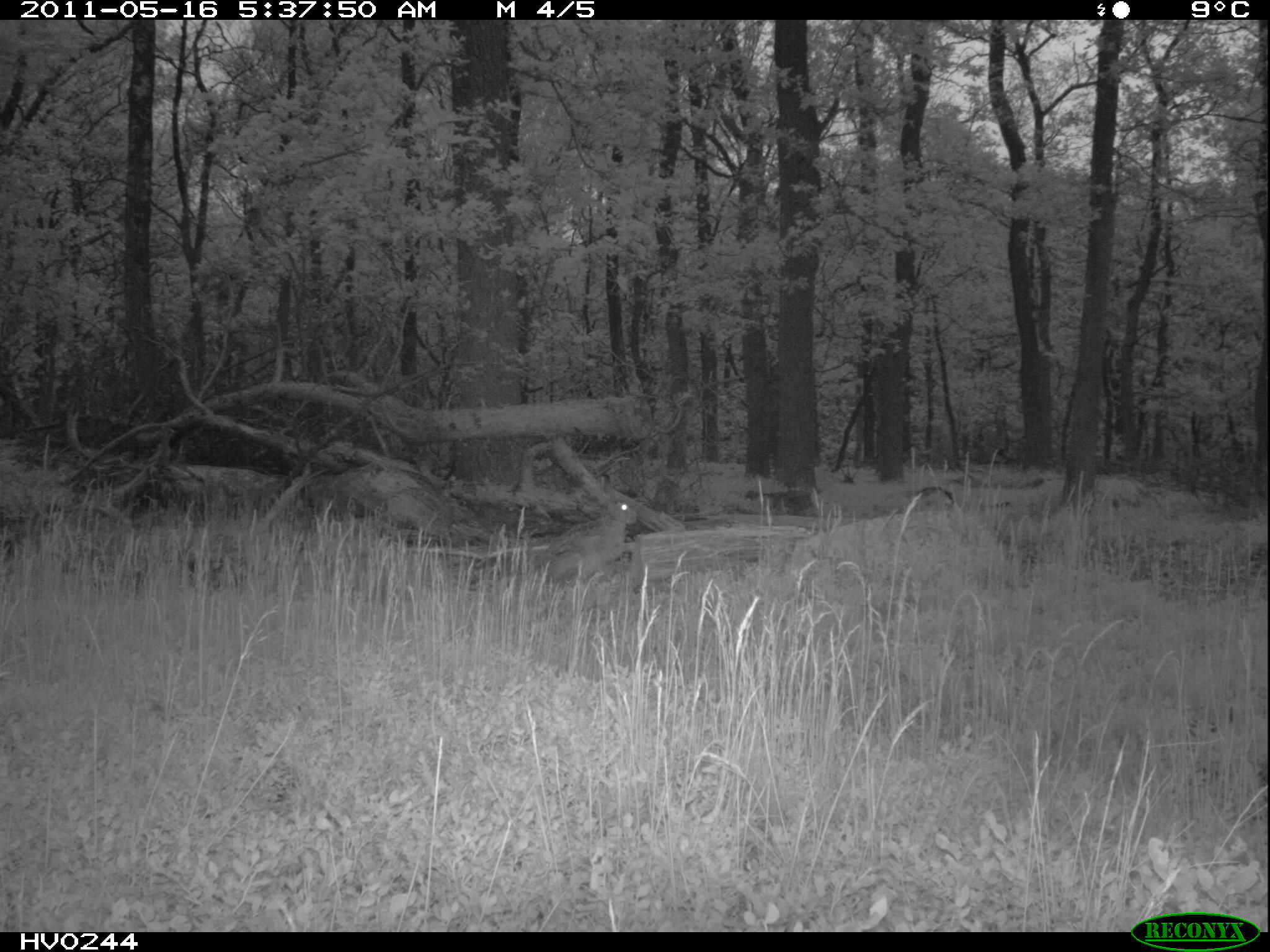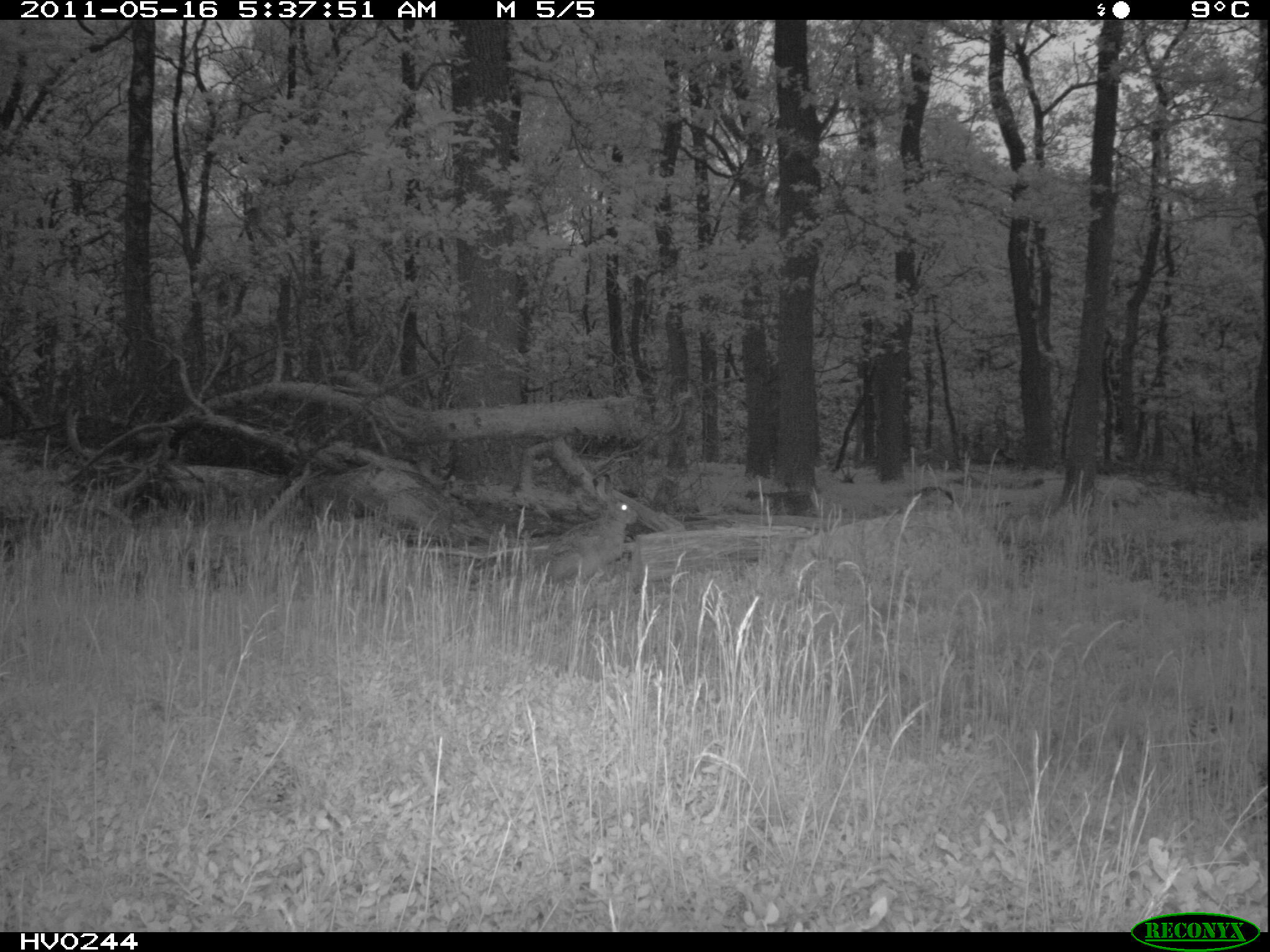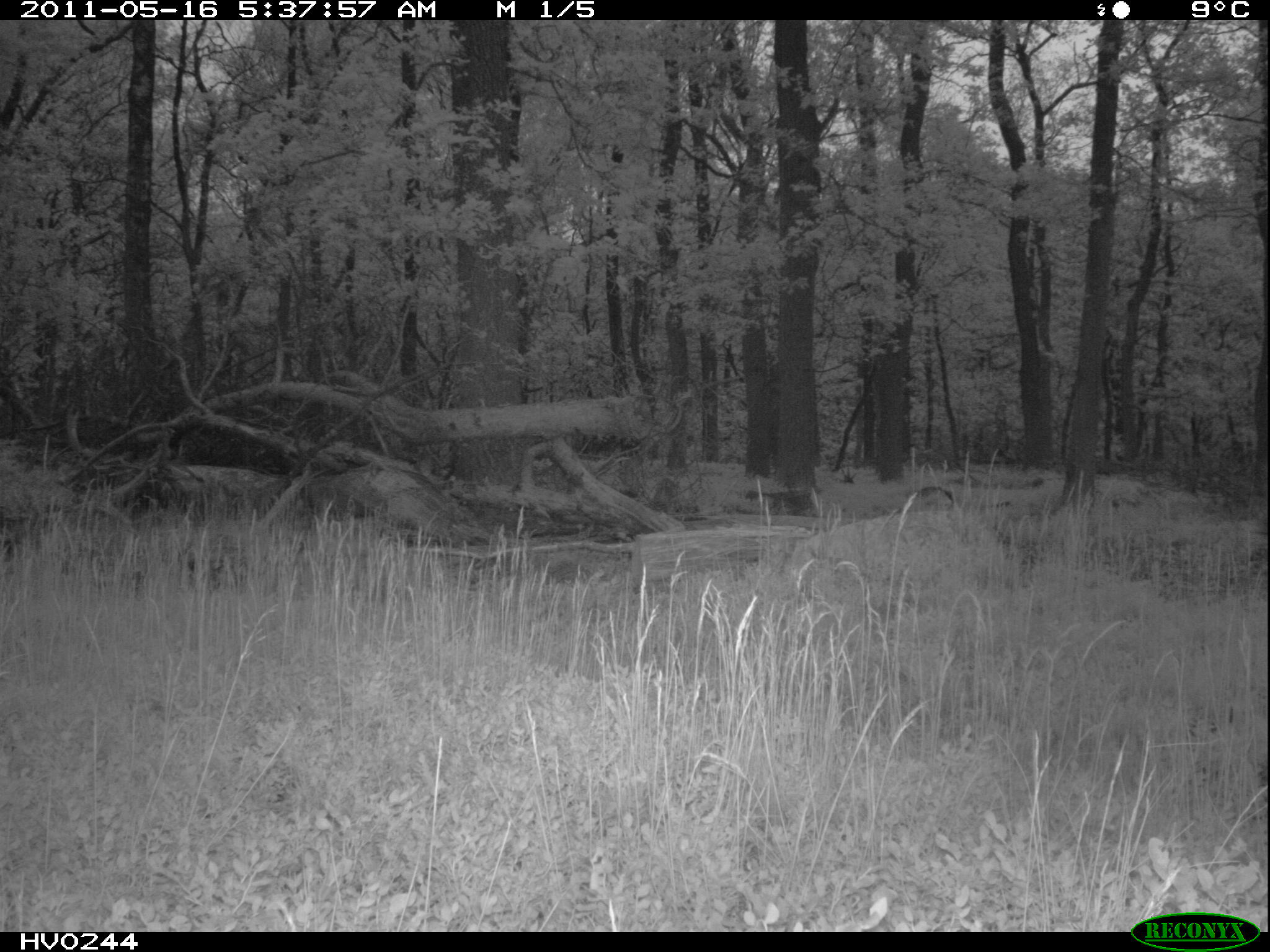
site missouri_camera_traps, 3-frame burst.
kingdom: Animalia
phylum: Chordata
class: Mammalia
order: Lagomorpha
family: Leporidae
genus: Lepus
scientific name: Lepus europaeus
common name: european hare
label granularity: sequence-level